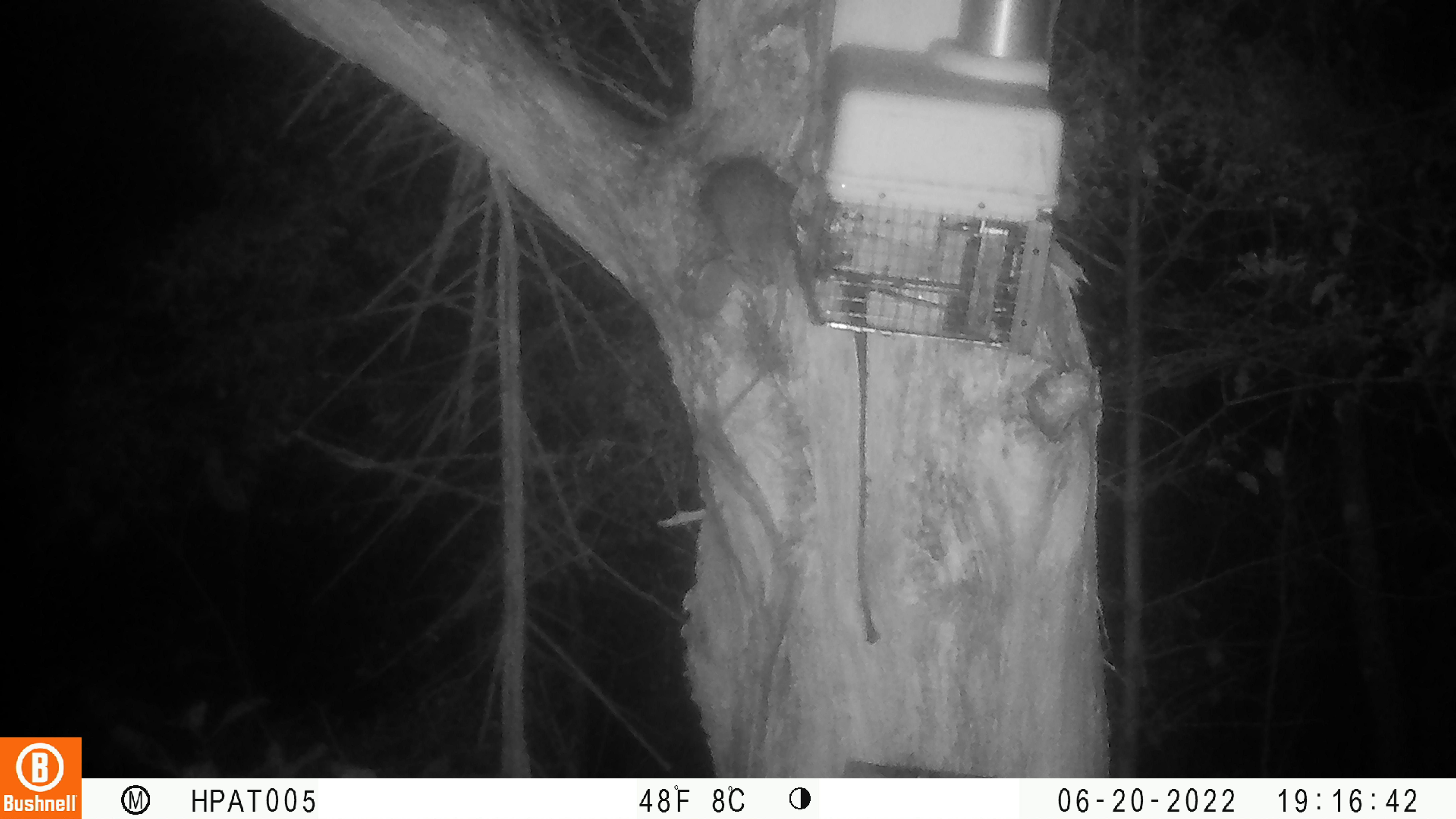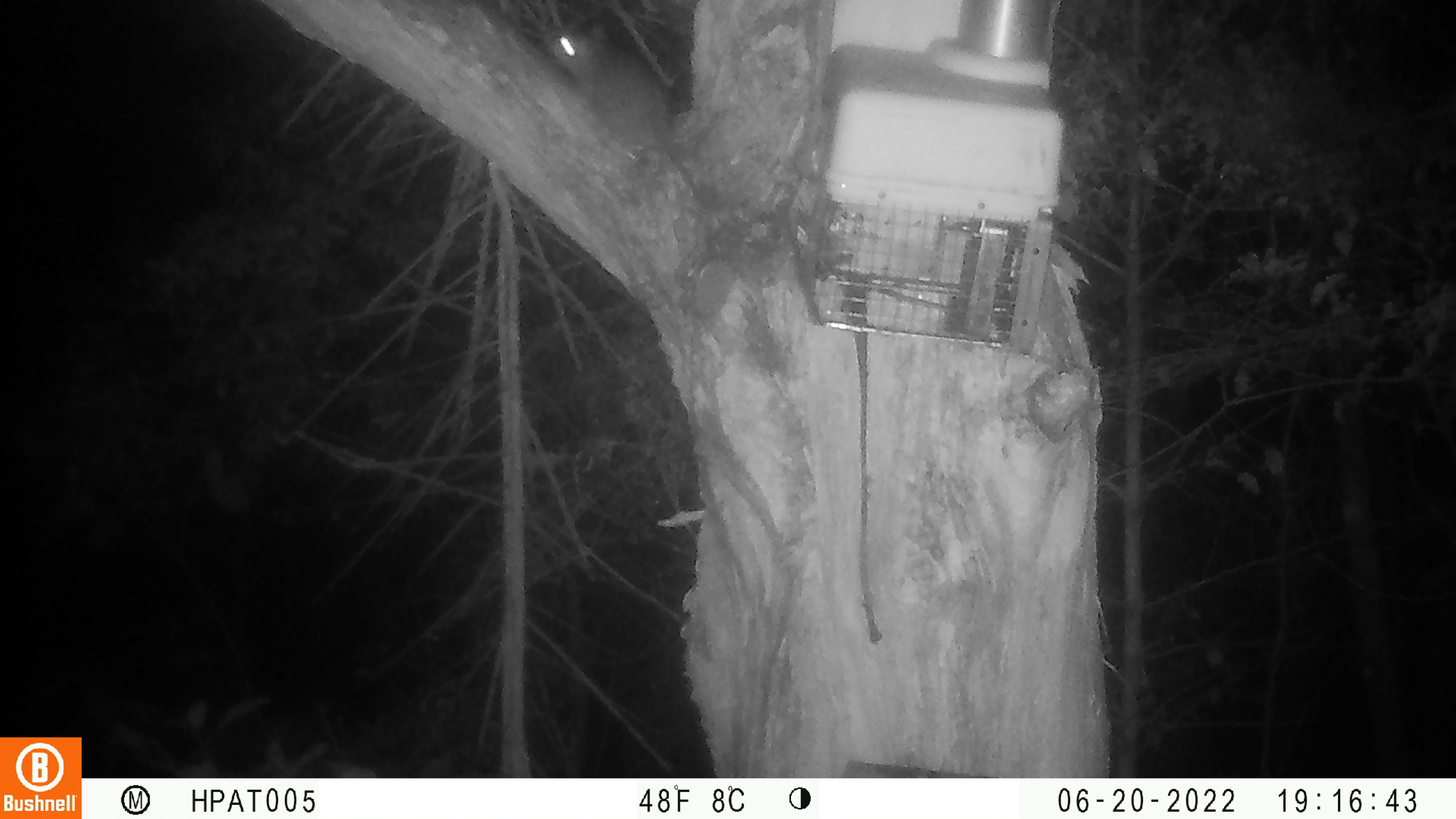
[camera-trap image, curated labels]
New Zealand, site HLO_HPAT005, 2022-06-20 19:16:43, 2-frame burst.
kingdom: Animalia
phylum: Chordata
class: Mammalia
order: Rodentia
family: Muridae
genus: Rattus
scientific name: Rattus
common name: rat